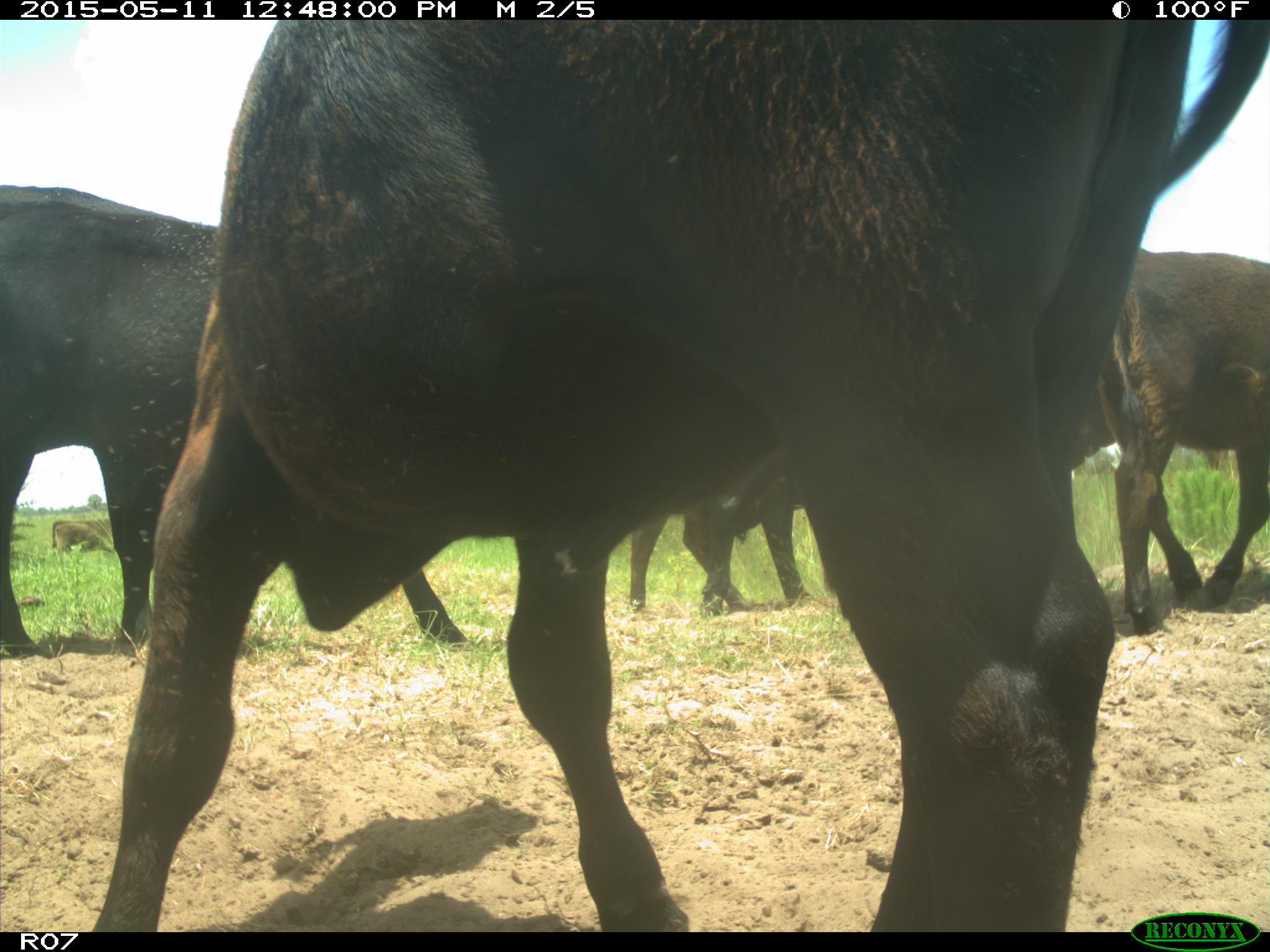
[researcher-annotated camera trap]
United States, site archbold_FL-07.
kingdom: Animalia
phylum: Chordata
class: Mammalia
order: Artiodactyla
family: Bovidae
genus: Bos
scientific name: Bos taurus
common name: domestic cow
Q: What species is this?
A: Bos taurus (domestic cow).